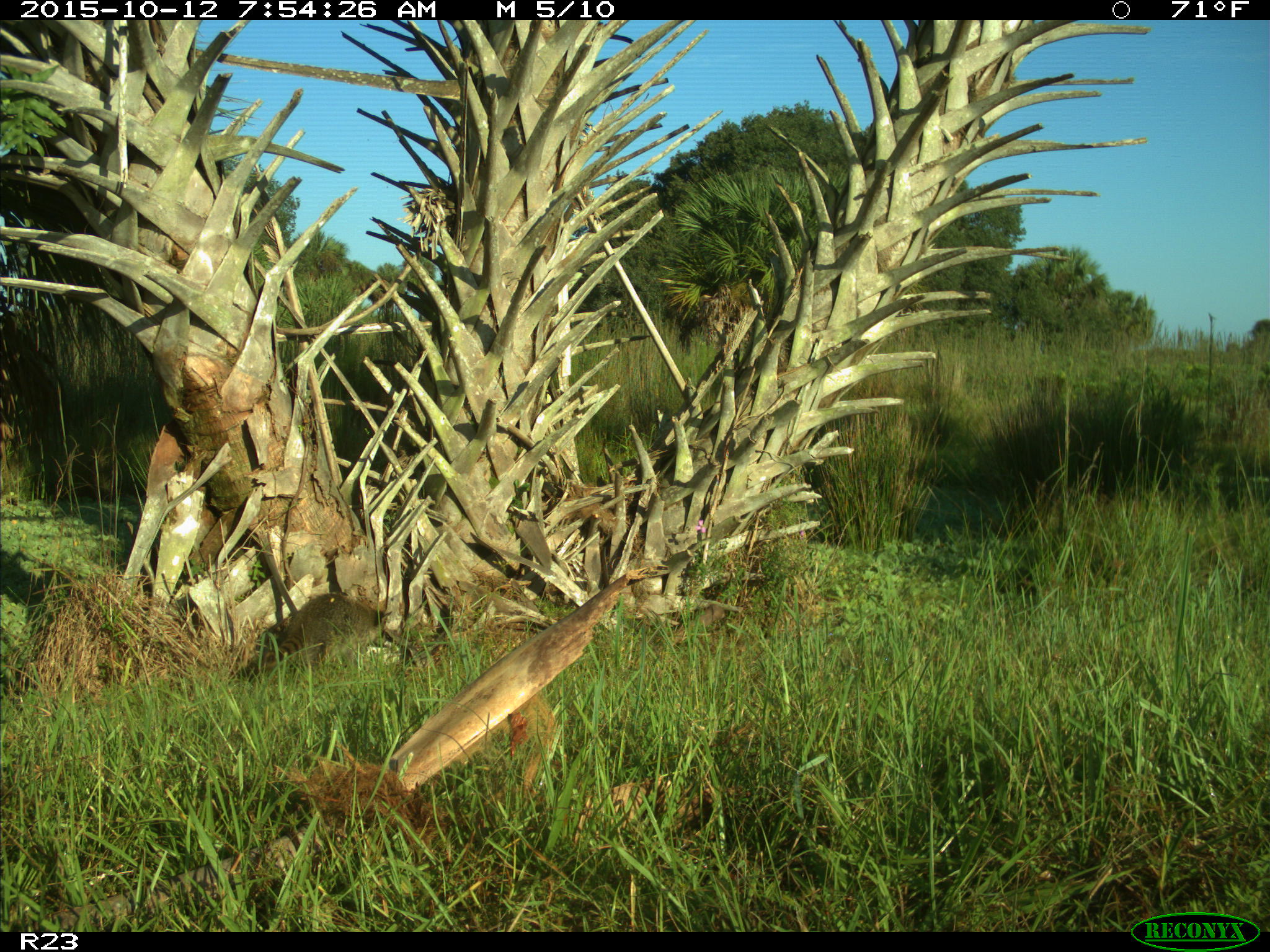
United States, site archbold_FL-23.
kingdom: Animalia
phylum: Chordata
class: Mammalia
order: Carnivora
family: Procyonidae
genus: Procyon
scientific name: Procyon lotor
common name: common raccoon